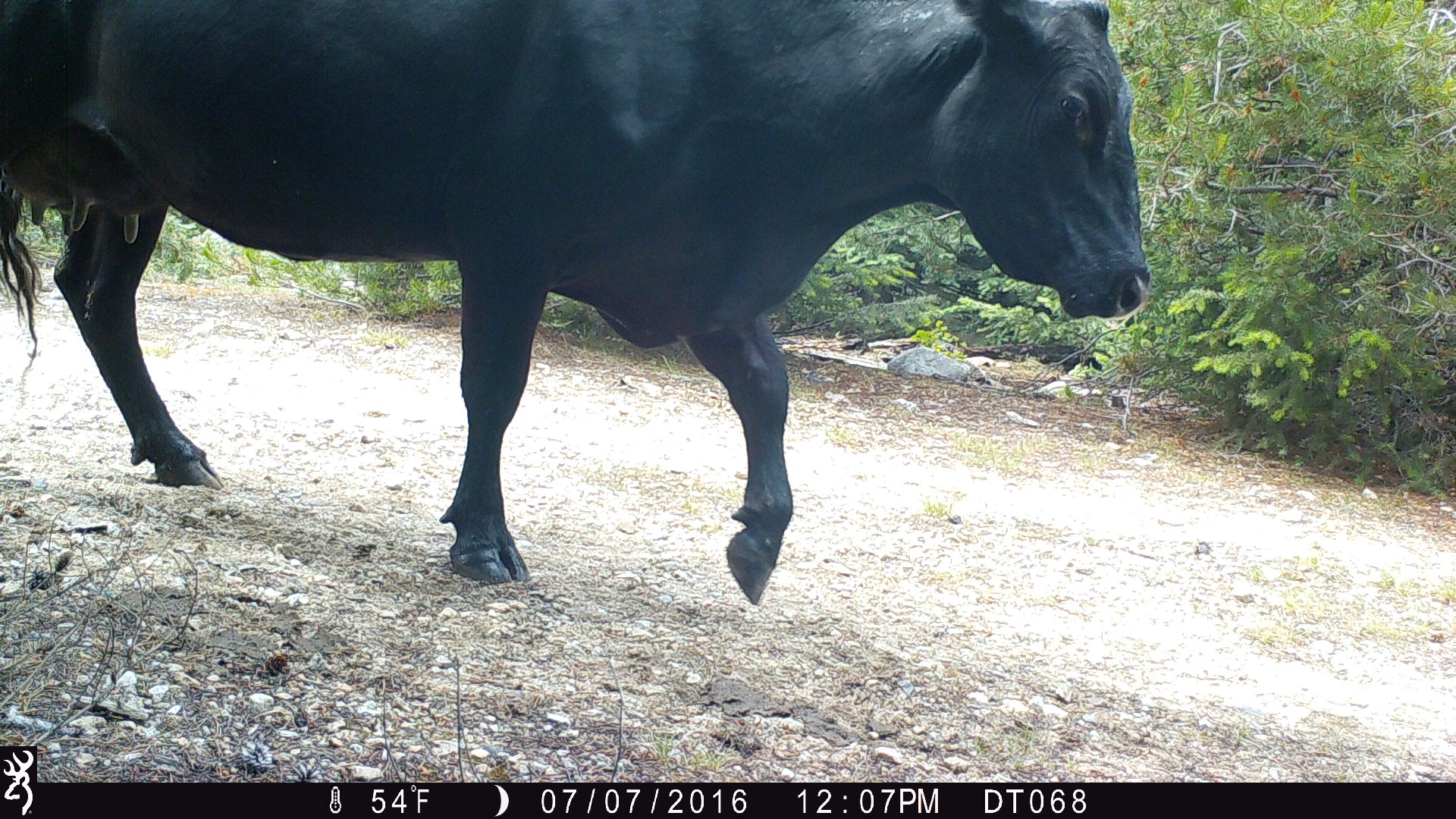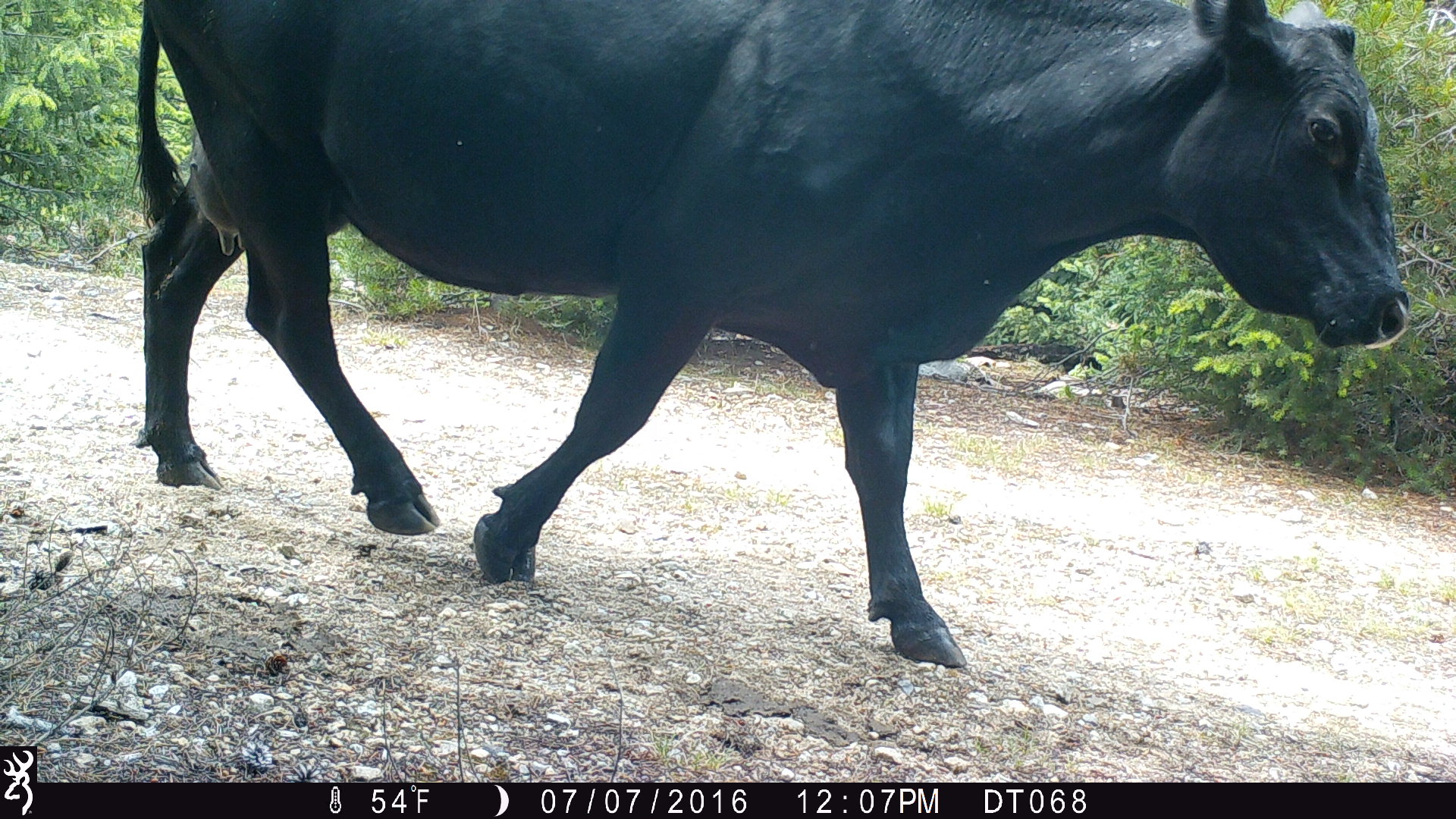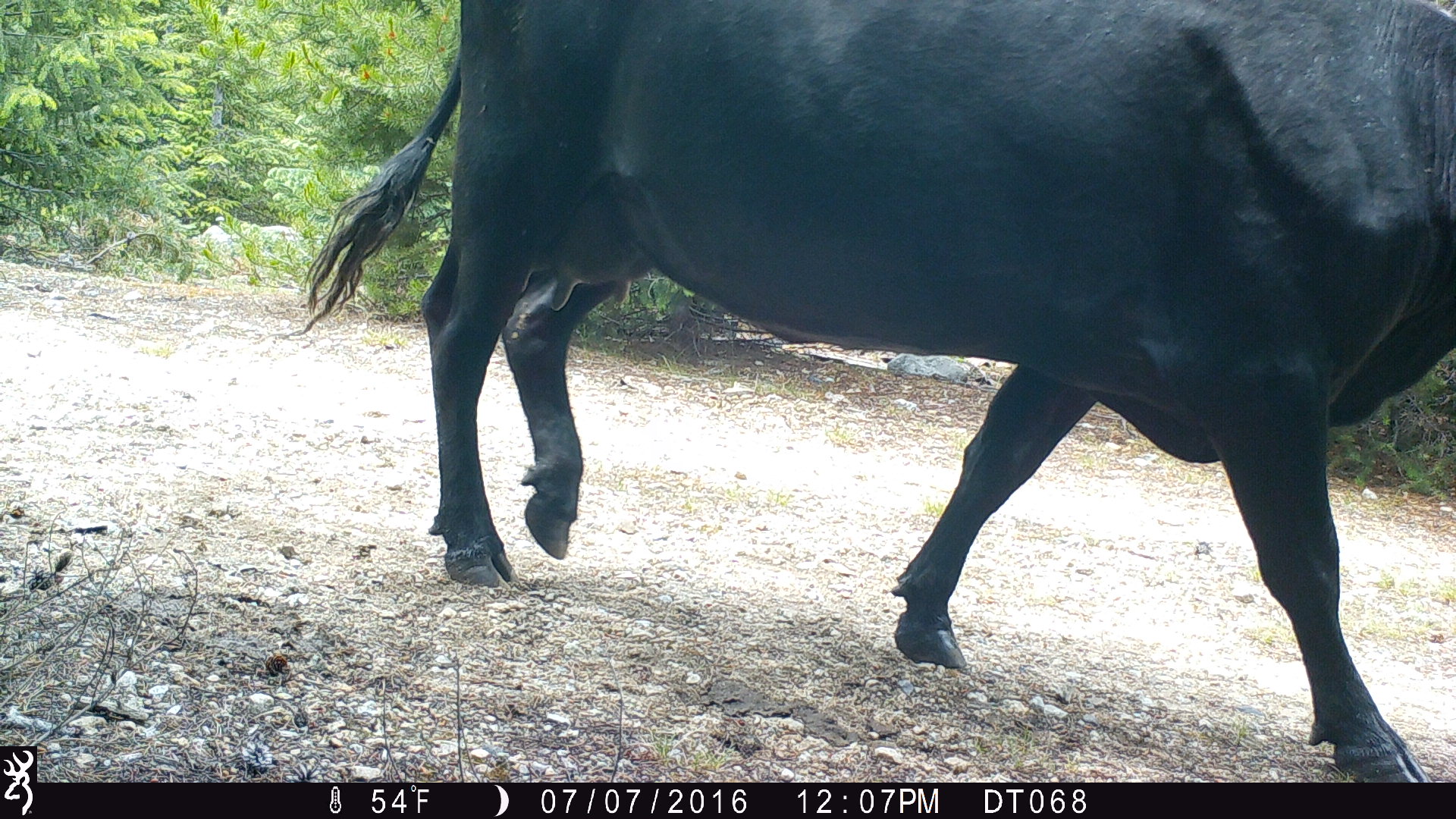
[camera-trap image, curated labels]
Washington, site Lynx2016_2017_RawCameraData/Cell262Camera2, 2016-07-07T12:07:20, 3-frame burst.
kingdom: Animalia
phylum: Chordata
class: Mammalia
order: Artiodactyla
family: Bovidae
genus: Bos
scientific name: Bos taurus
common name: domestic cattle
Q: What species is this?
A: Domestic cattle (Bos taurus).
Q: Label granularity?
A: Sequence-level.